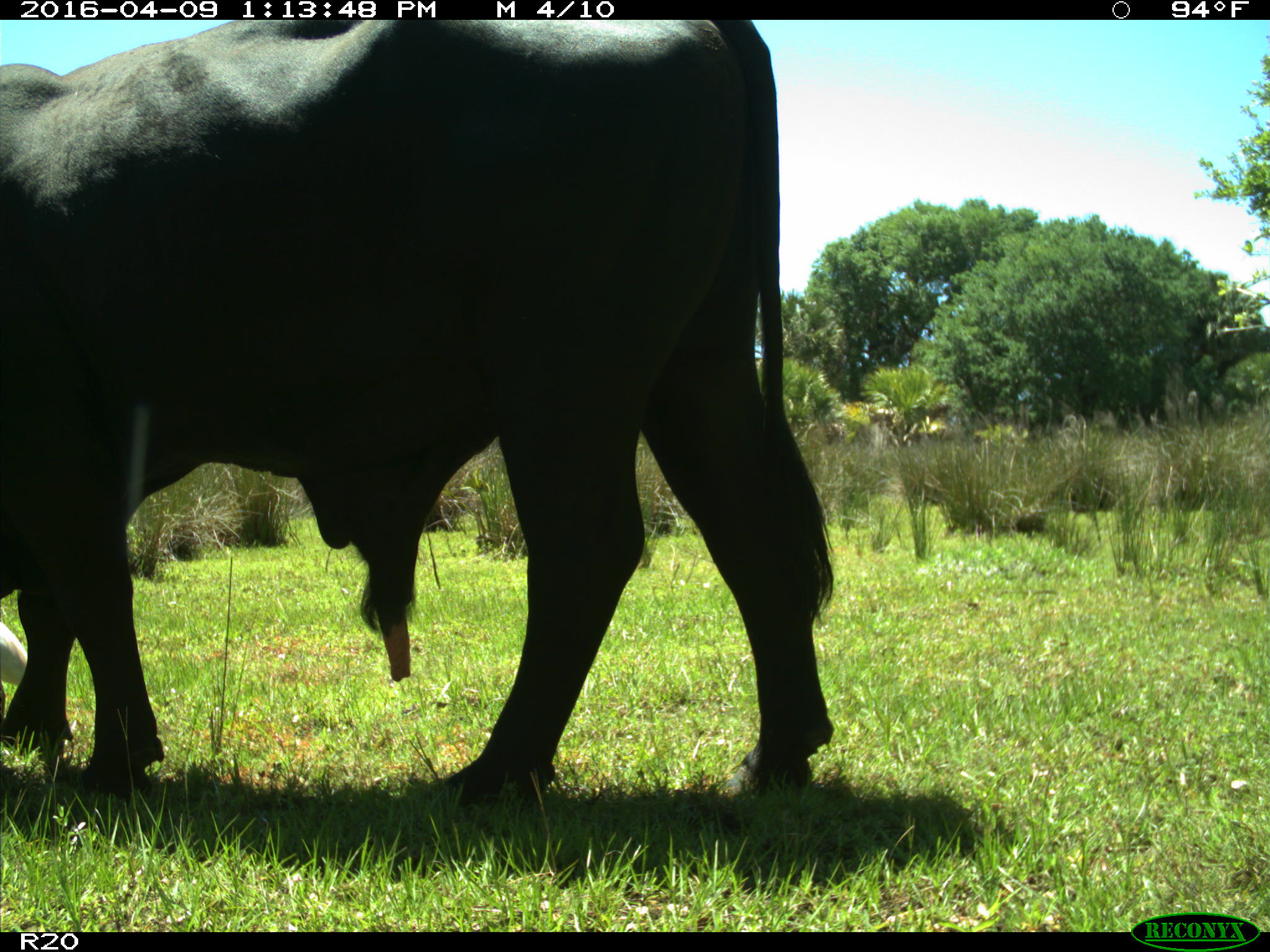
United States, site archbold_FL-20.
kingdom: Animalia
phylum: Chordata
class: Mammalia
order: Artiodactyla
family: Bovidae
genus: Bos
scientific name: Bos taurus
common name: domestic cow